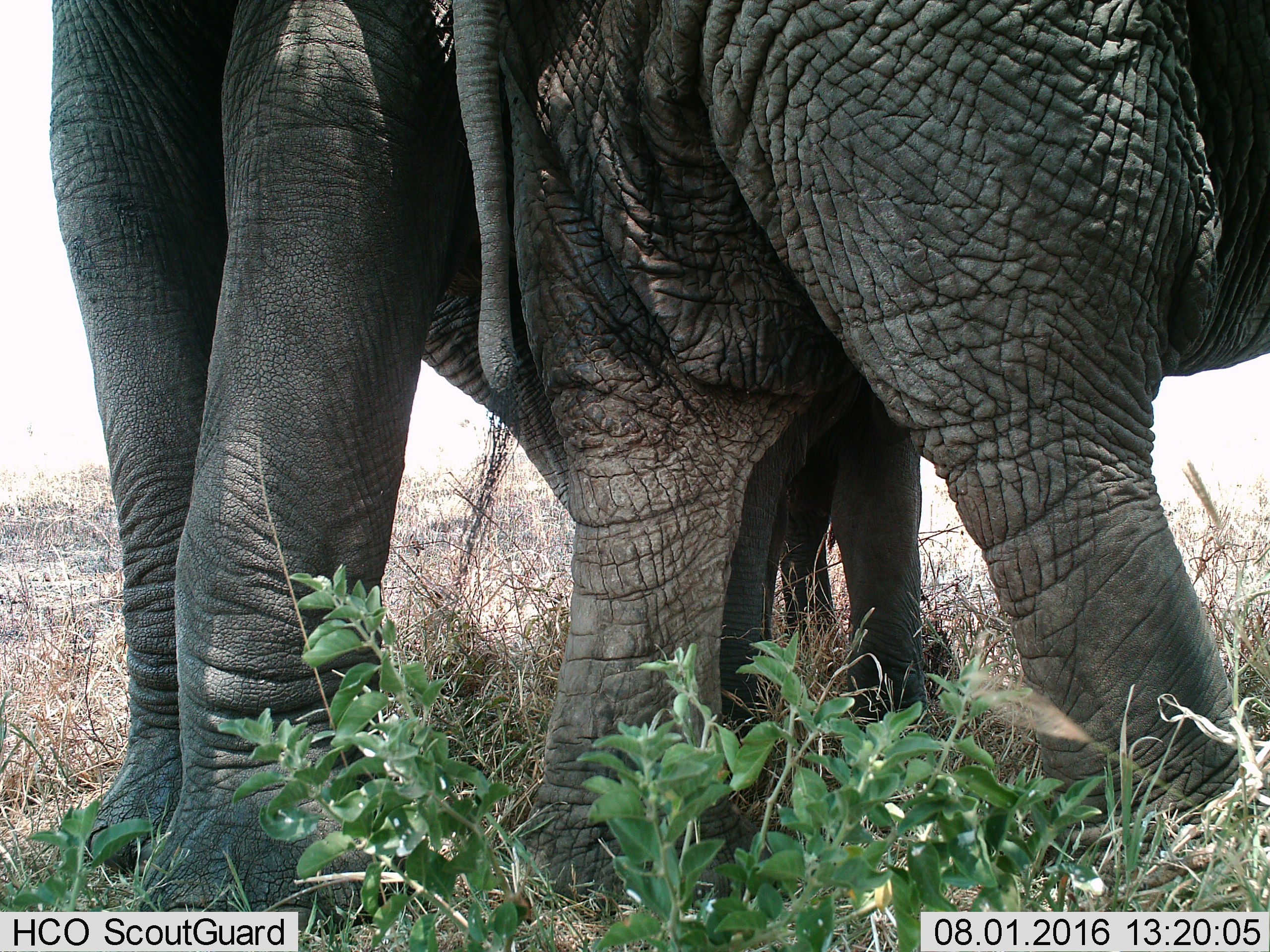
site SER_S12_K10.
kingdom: Animalia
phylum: Chordata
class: Mammalia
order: Proboscidea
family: Elephantidae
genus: Loxodonta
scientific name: Loxodonta africana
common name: african bush elephant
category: elephant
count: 2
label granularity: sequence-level